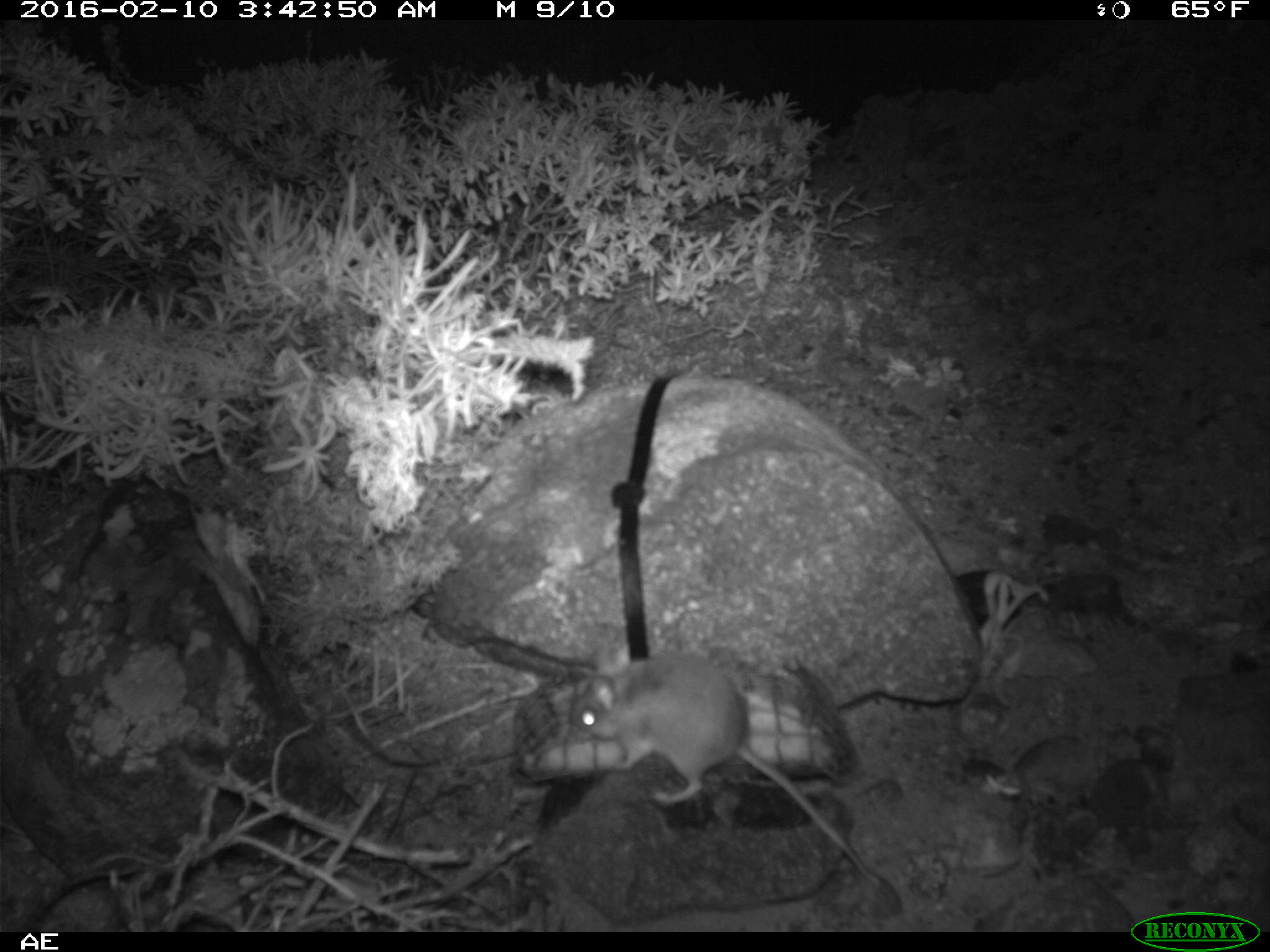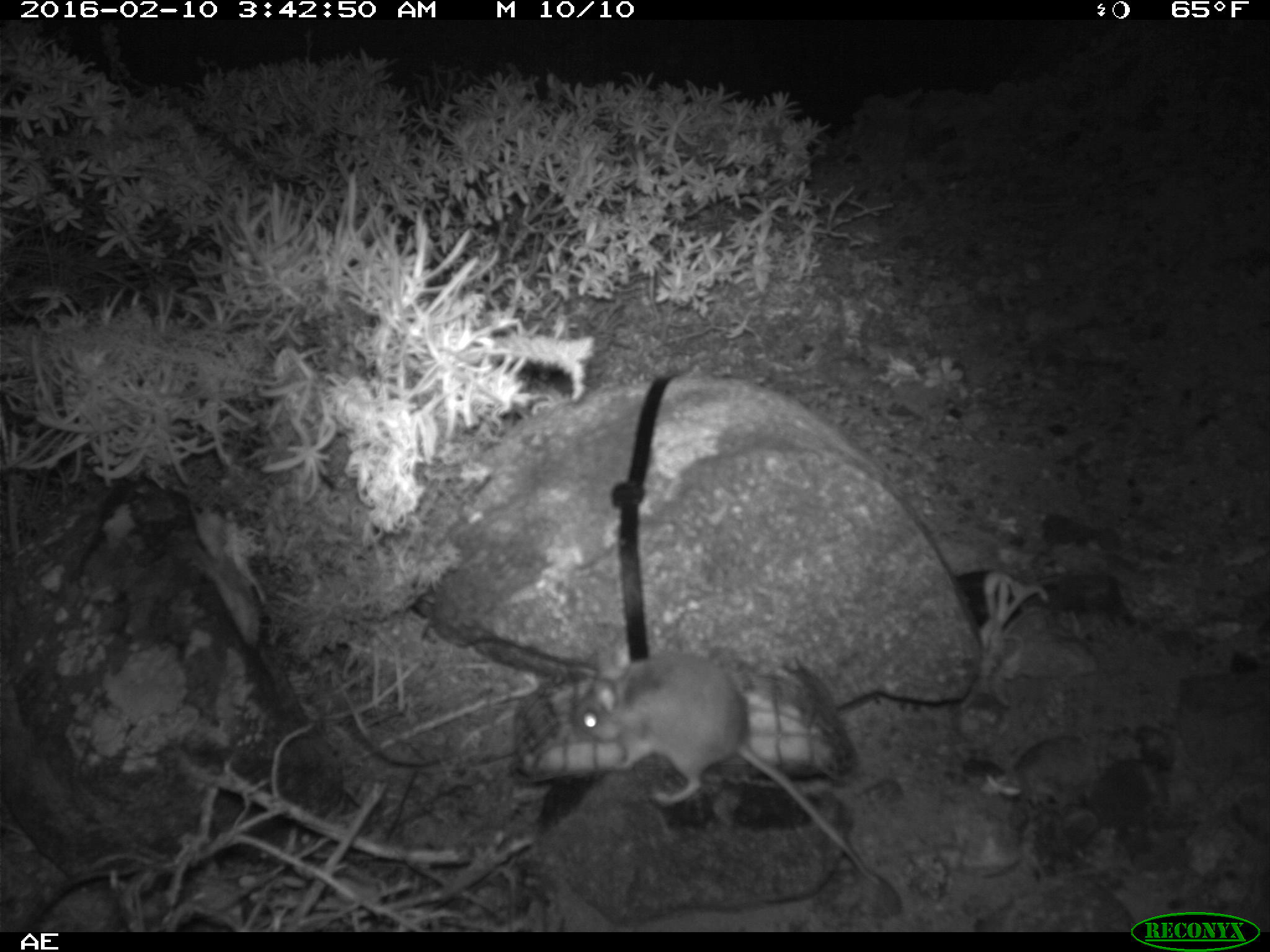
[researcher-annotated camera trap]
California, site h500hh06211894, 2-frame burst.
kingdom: Animalia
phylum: Chordata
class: Mammalia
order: Rodentia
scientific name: Rodentia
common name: rodent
Rodent (Rodentia).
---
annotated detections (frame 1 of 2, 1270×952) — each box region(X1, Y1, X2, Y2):
rodent: region(569, 645, 879, 883)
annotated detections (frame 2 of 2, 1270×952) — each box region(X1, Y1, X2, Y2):
rodent: region(569, 650, 886, 891)